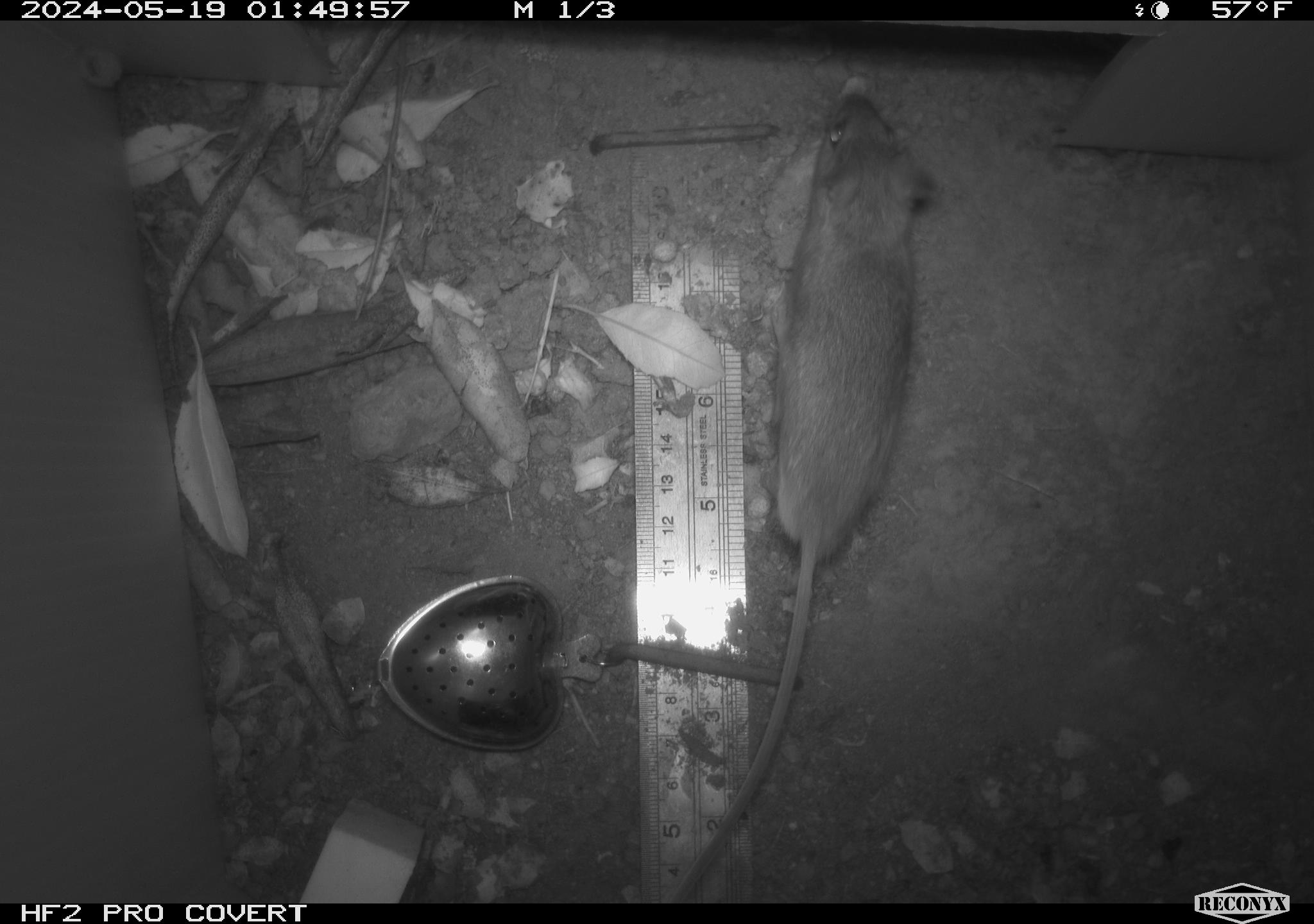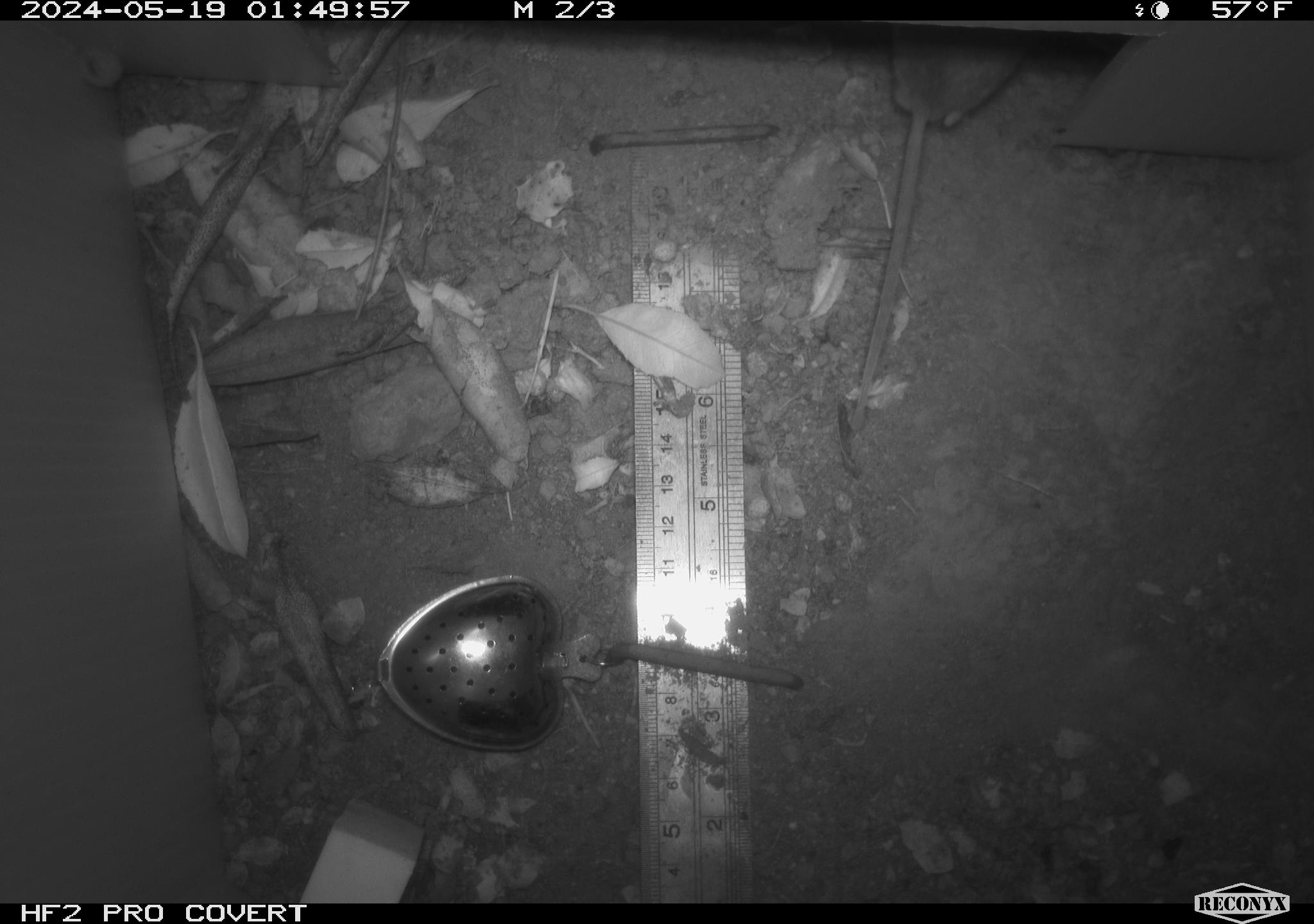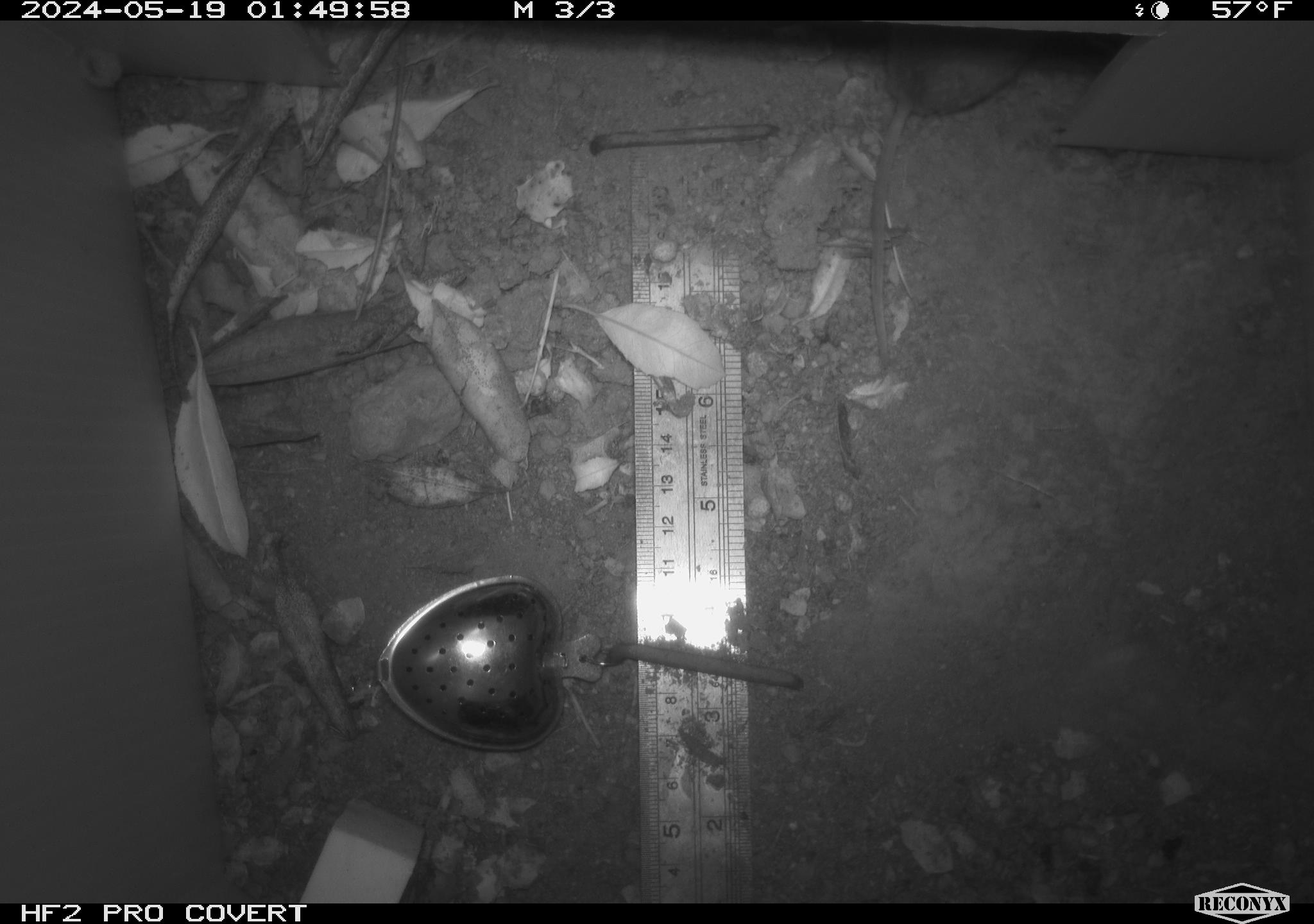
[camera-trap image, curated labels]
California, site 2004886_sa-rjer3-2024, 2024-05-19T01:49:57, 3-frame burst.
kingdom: Animalia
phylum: Chordata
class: Mammalia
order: Rodentia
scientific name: Rodentia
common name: mouse species